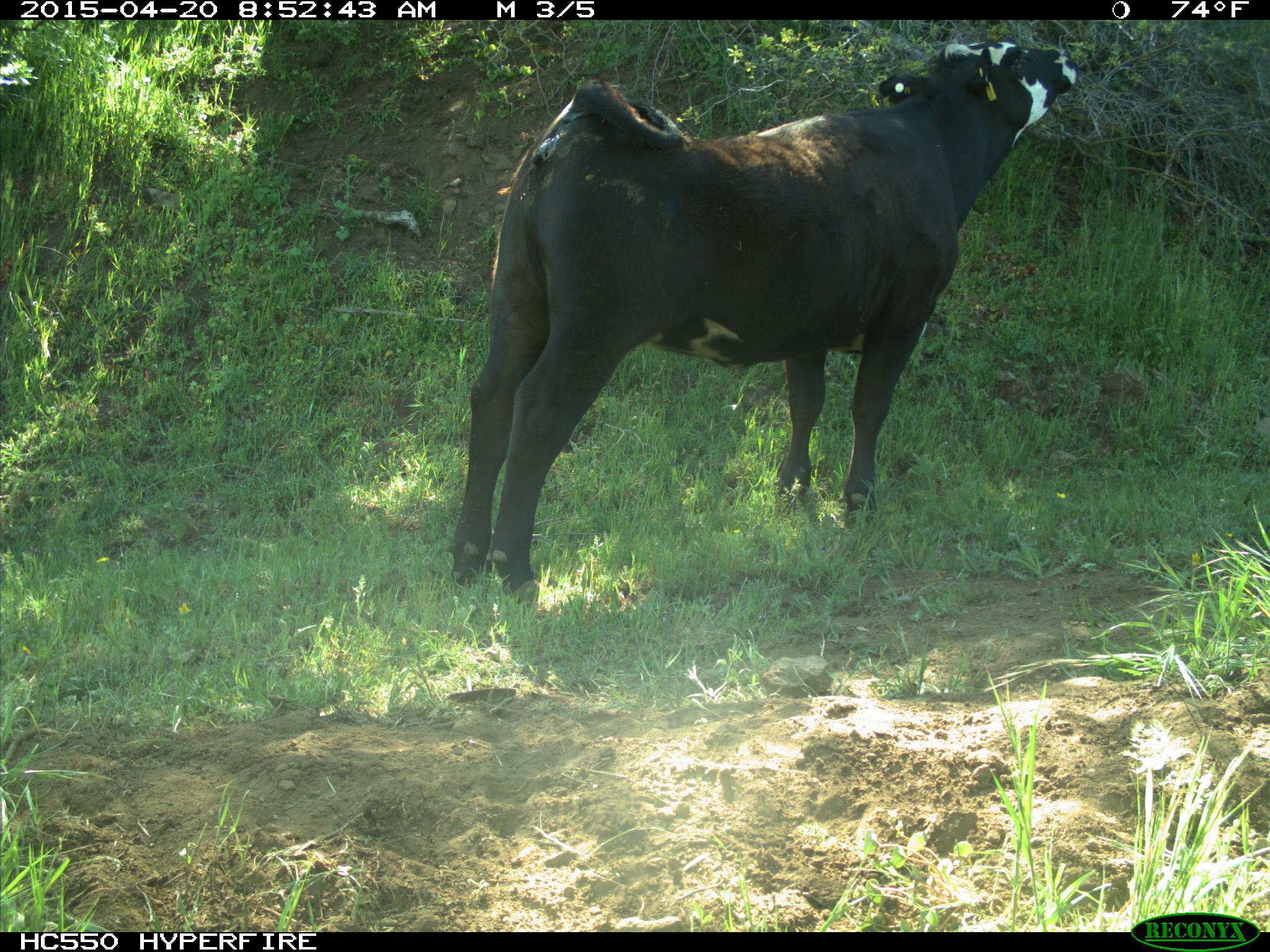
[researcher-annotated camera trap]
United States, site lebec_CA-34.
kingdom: Animalia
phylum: Chordata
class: Mammalia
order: Artiodactyla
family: Bovidae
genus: Bos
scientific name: Bos taurus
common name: domestic cow